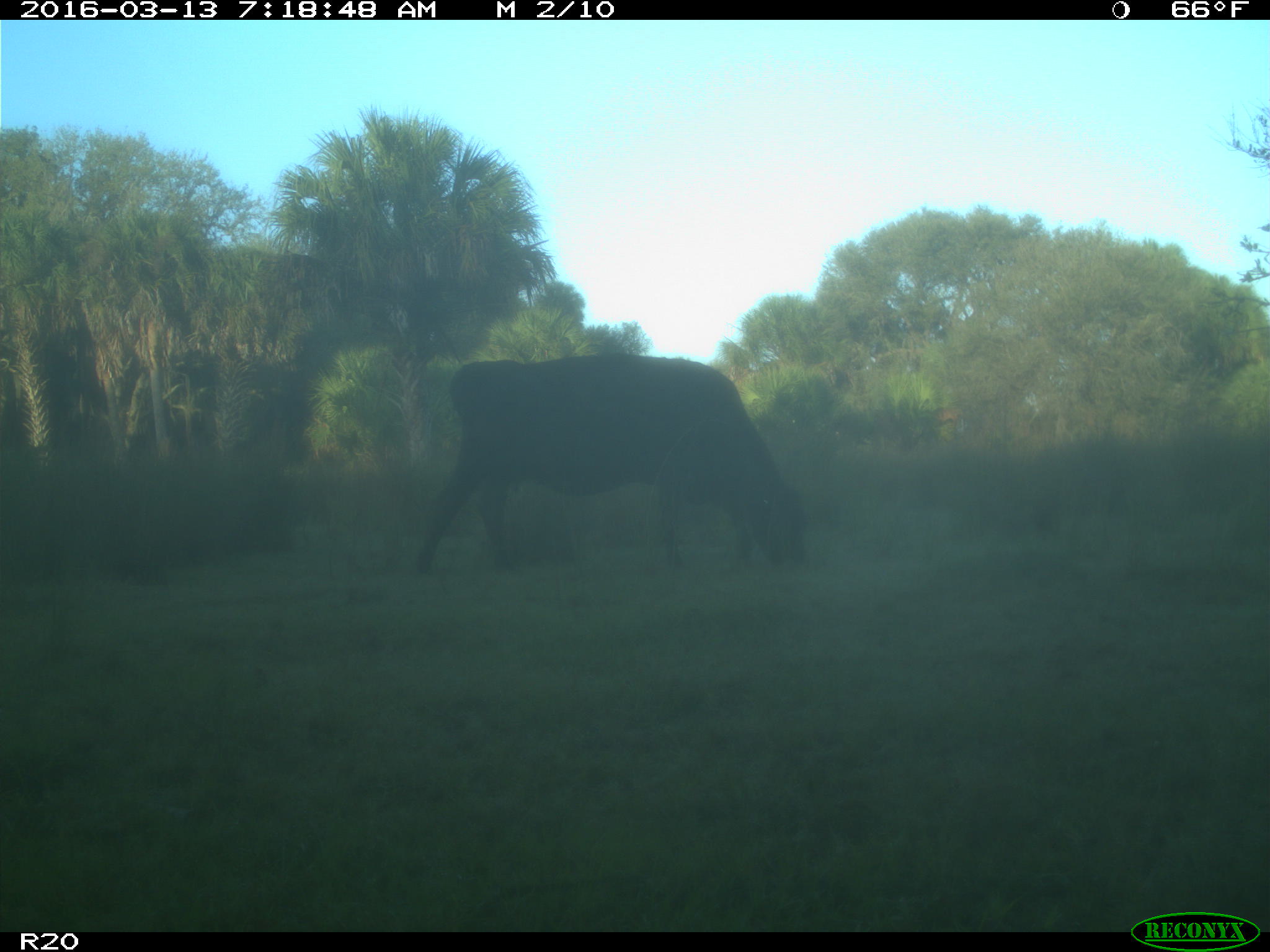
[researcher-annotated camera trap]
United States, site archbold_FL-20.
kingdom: Animalia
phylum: Chordata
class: Mammalia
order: Artiodactyla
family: Bovidae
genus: Bos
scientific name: Bos taurus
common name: domestic cow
Bos taurus (domestic cow).